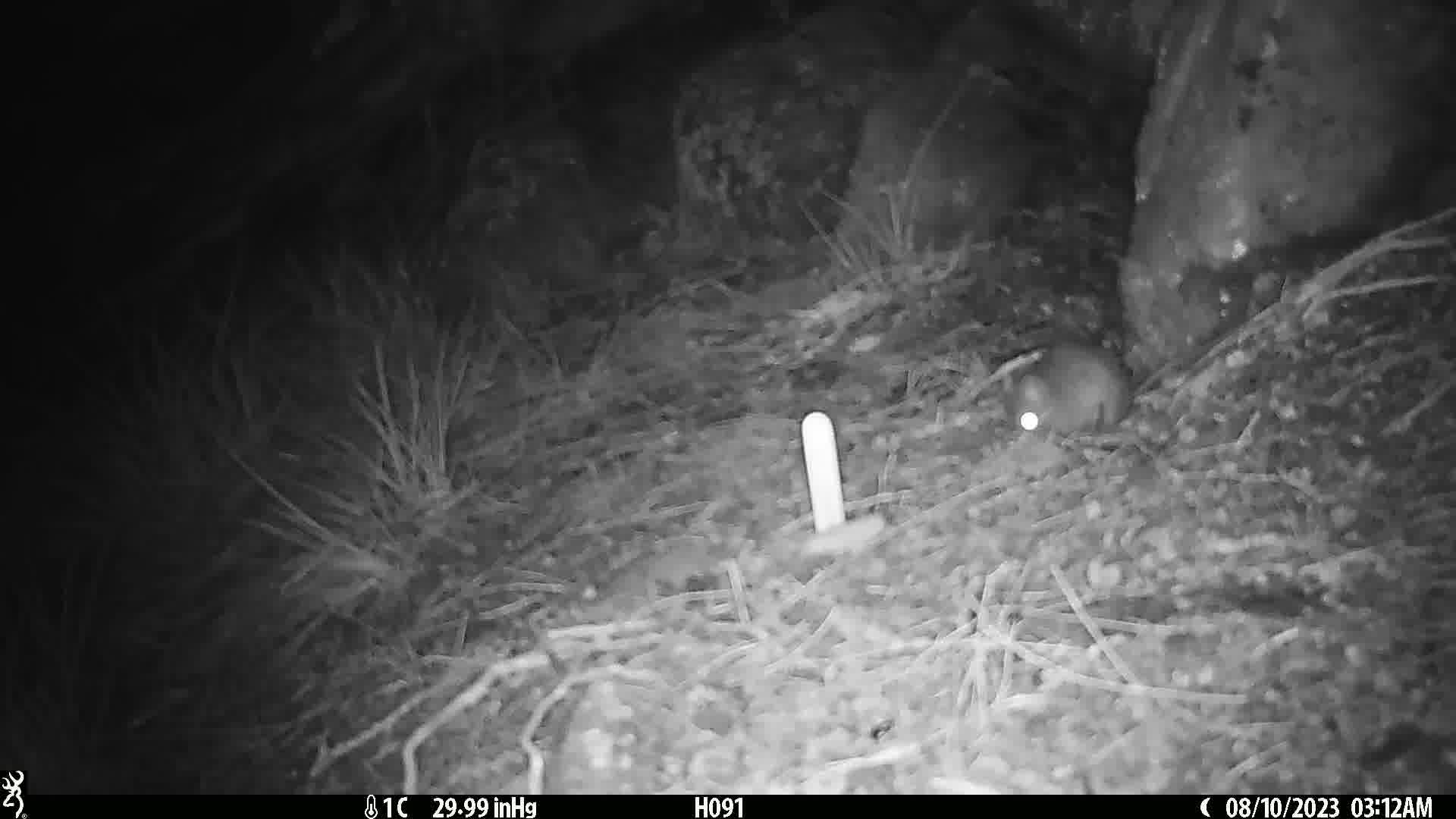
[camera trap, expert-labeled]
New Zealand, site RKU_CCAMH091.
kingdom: Animalia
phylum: Chordata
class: Mammalia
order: Rodentia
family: Muridae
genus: Rattus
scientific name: Rattus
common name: rat